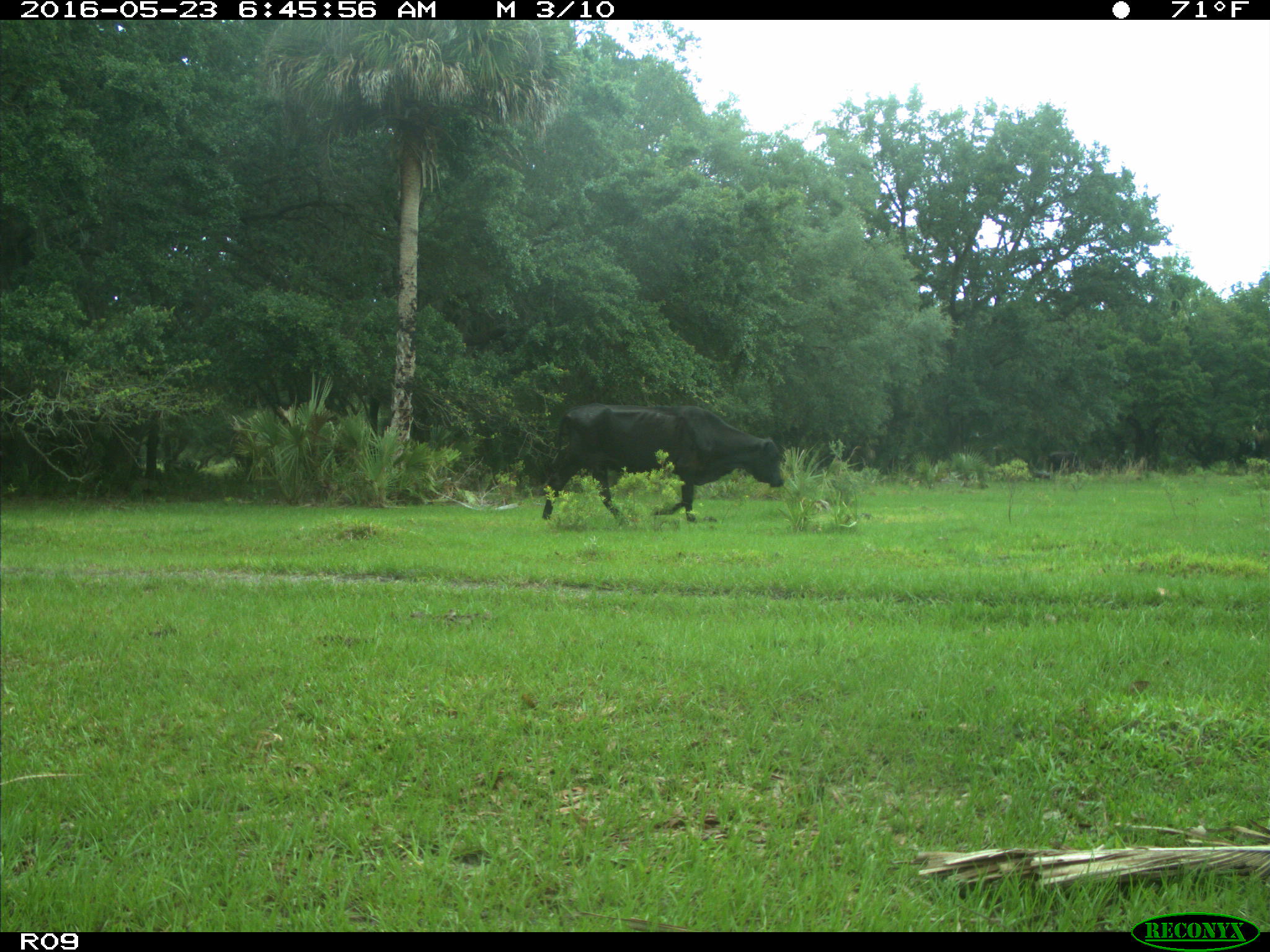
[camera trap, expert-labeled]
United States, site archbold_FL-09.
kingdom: Animalia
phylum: Chordata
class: Mammalia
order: Artiodactyla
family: Bovidae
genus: Bos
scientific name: Bos taurus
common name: domestic cow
Bos taurus (domestic cow).